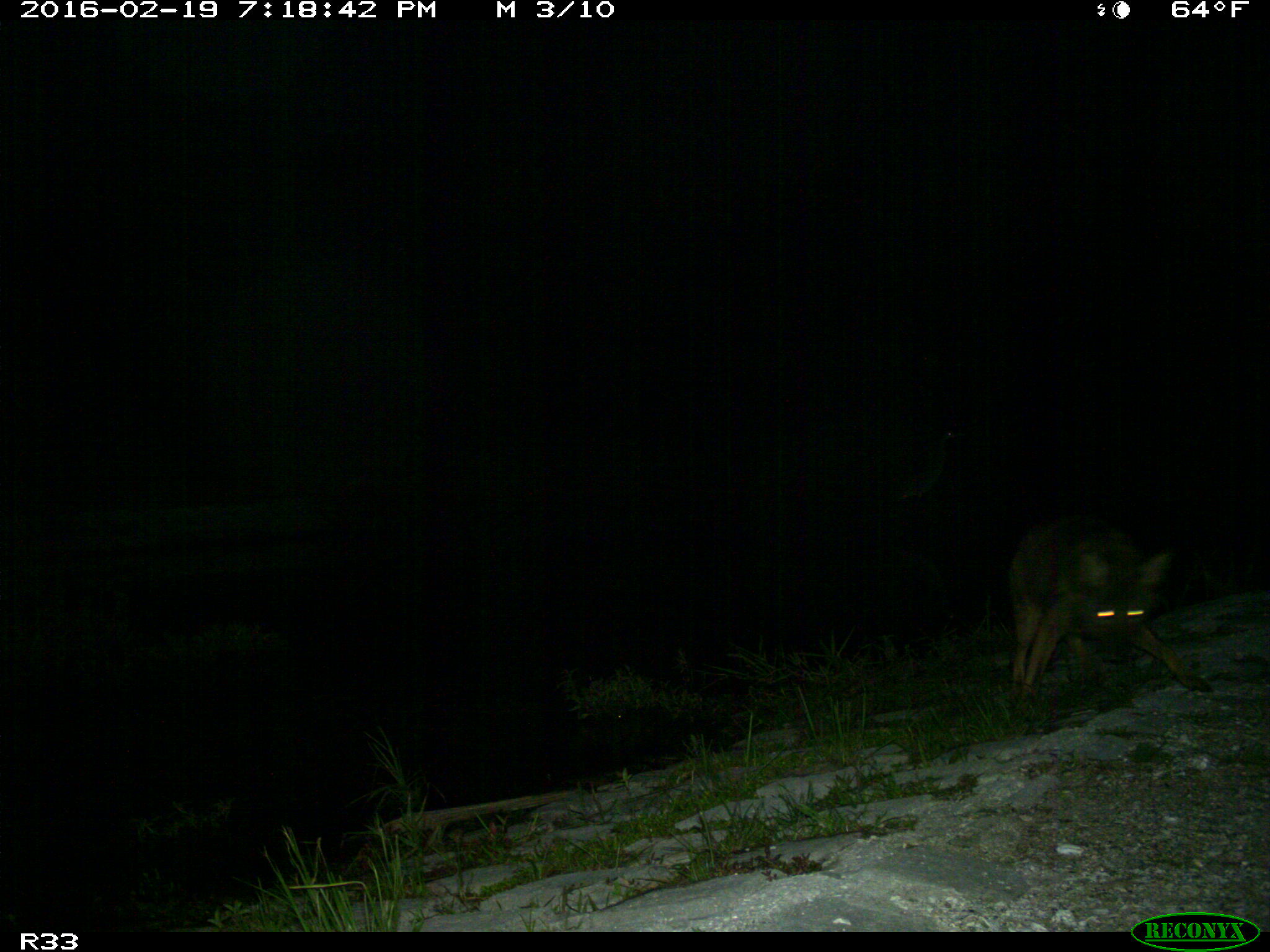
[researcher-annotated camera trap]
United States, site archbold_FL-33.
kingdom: Animalia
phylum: Chordata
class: Mammalia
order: Carnivora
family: Canidae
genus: Canis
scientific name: Canis latrans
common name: coyote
Canis latrans (coyote).